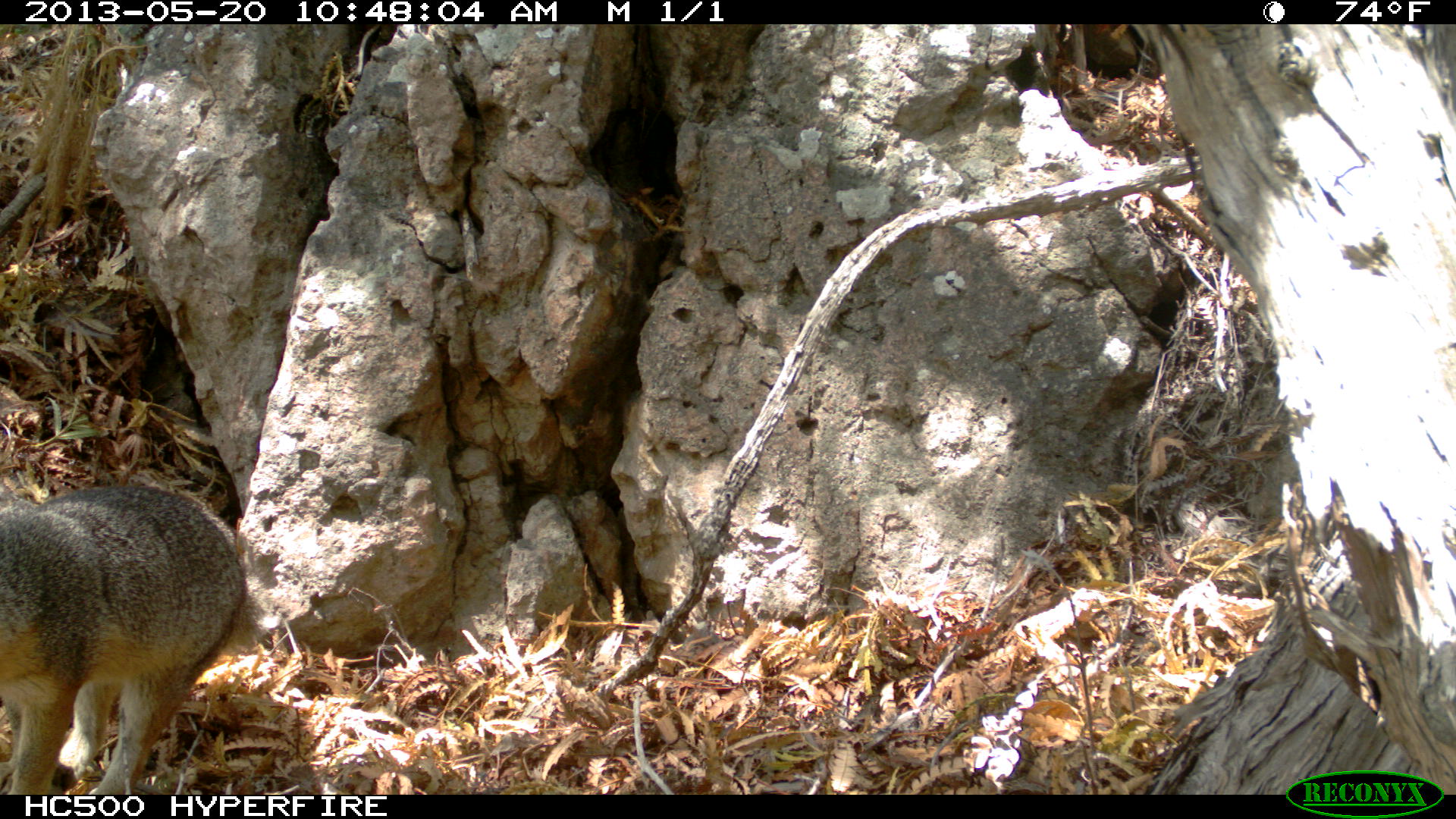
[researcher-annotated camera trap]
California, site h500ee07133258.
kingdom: Animalia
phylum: Chordata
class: Mammalia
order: Carnivora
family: Canidae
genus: Urocyon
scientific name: Urocyon littoralis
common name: island fox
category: fox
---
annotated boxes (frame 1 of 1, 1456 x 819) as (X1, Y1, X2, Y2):
fox: (0, 485, 242, 791)